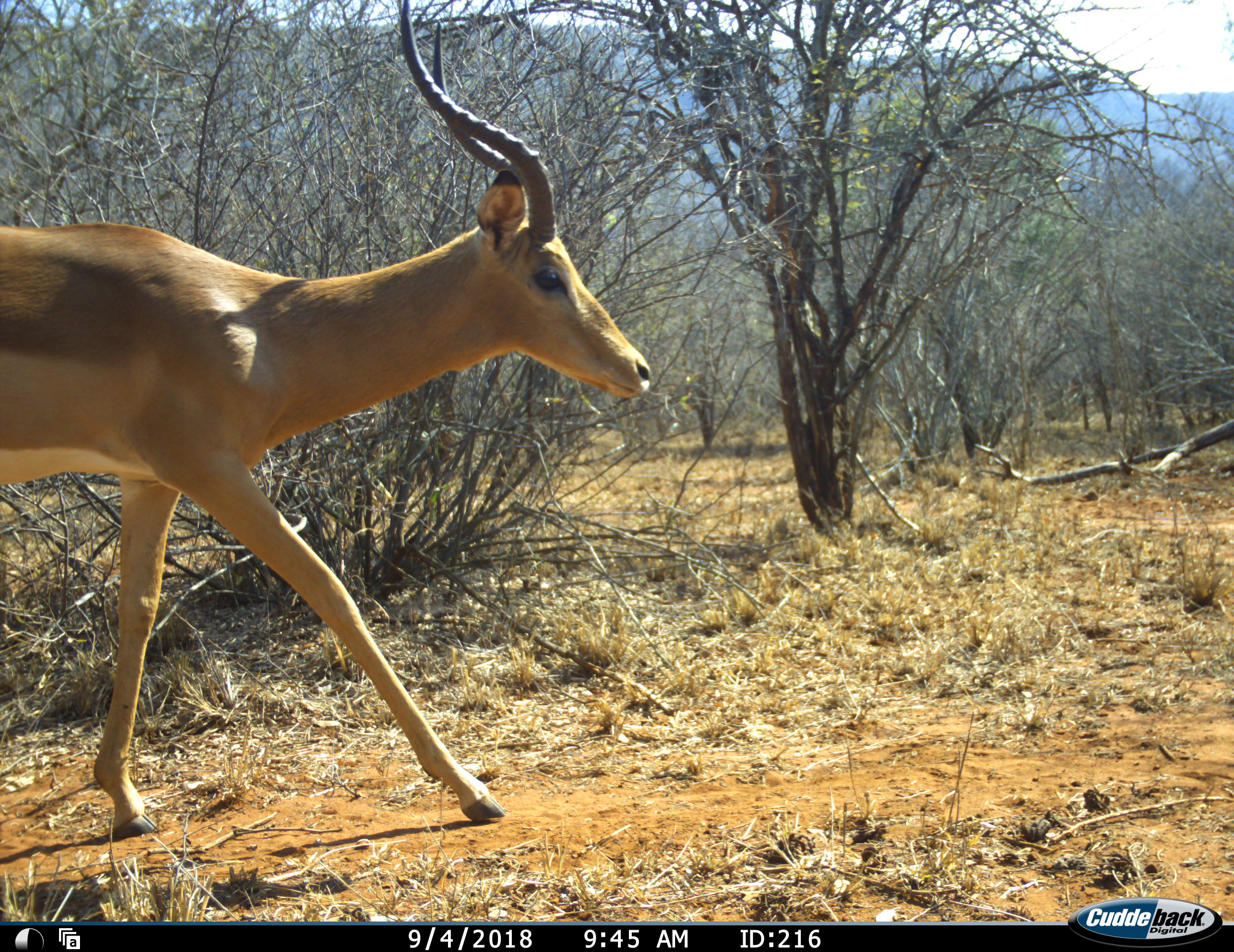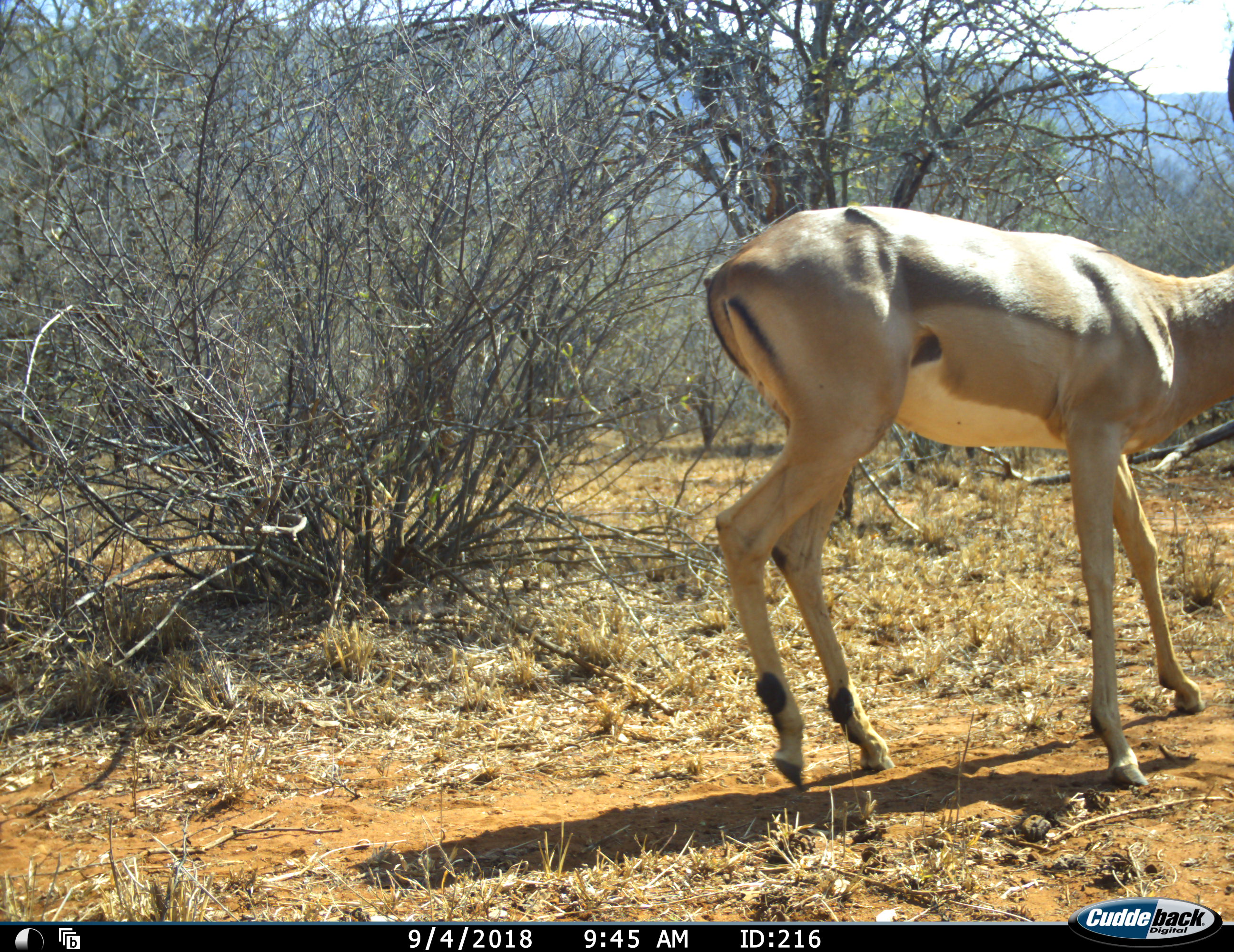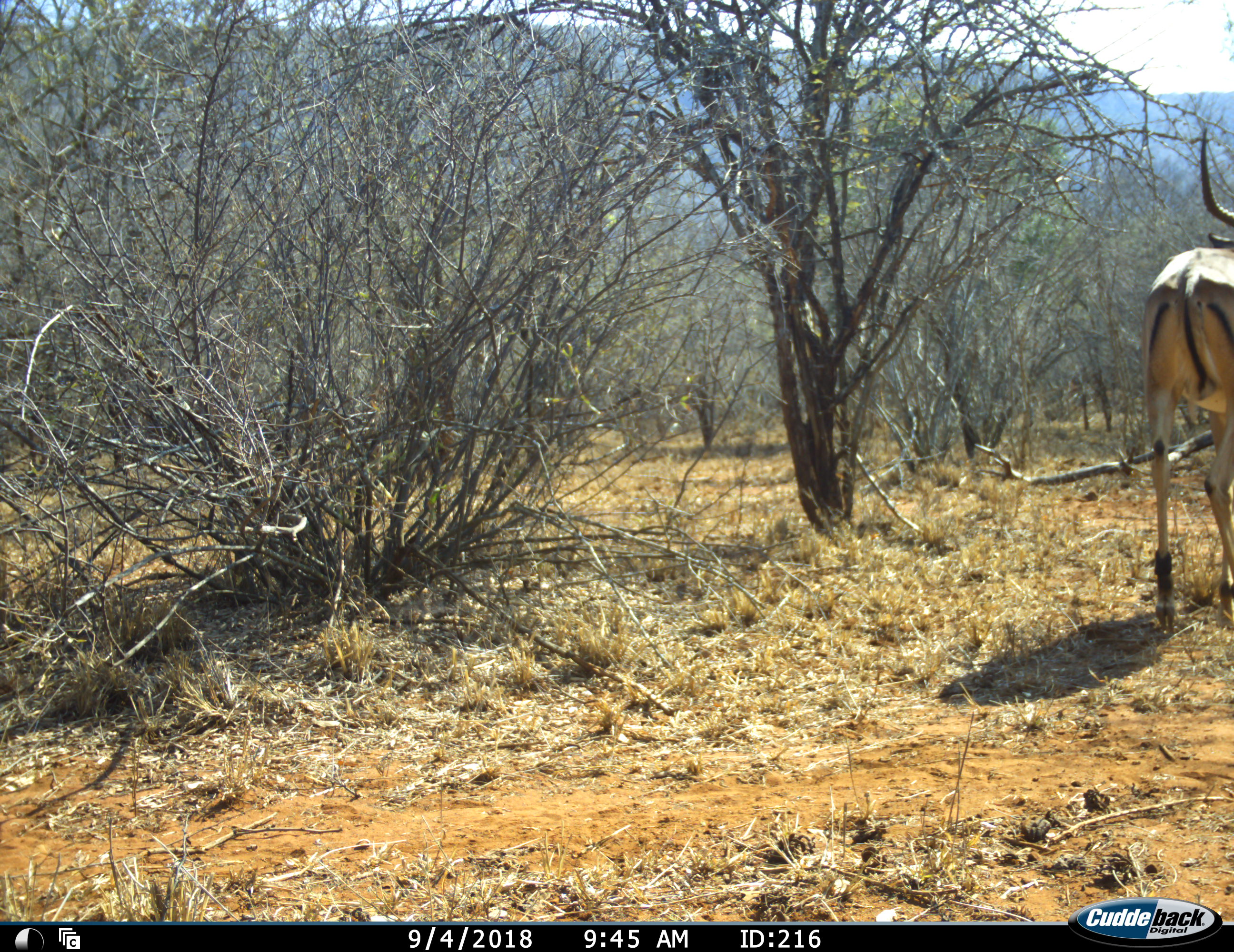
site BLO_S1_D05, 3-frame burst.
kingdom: Animalia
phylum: Chordata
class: Mammalia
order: Artiodactyla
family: Bovidae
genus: Aepyceros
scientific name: Aepyceros melampus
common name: impala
Impala (Aepyceros melampus), count 1. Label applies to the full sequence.